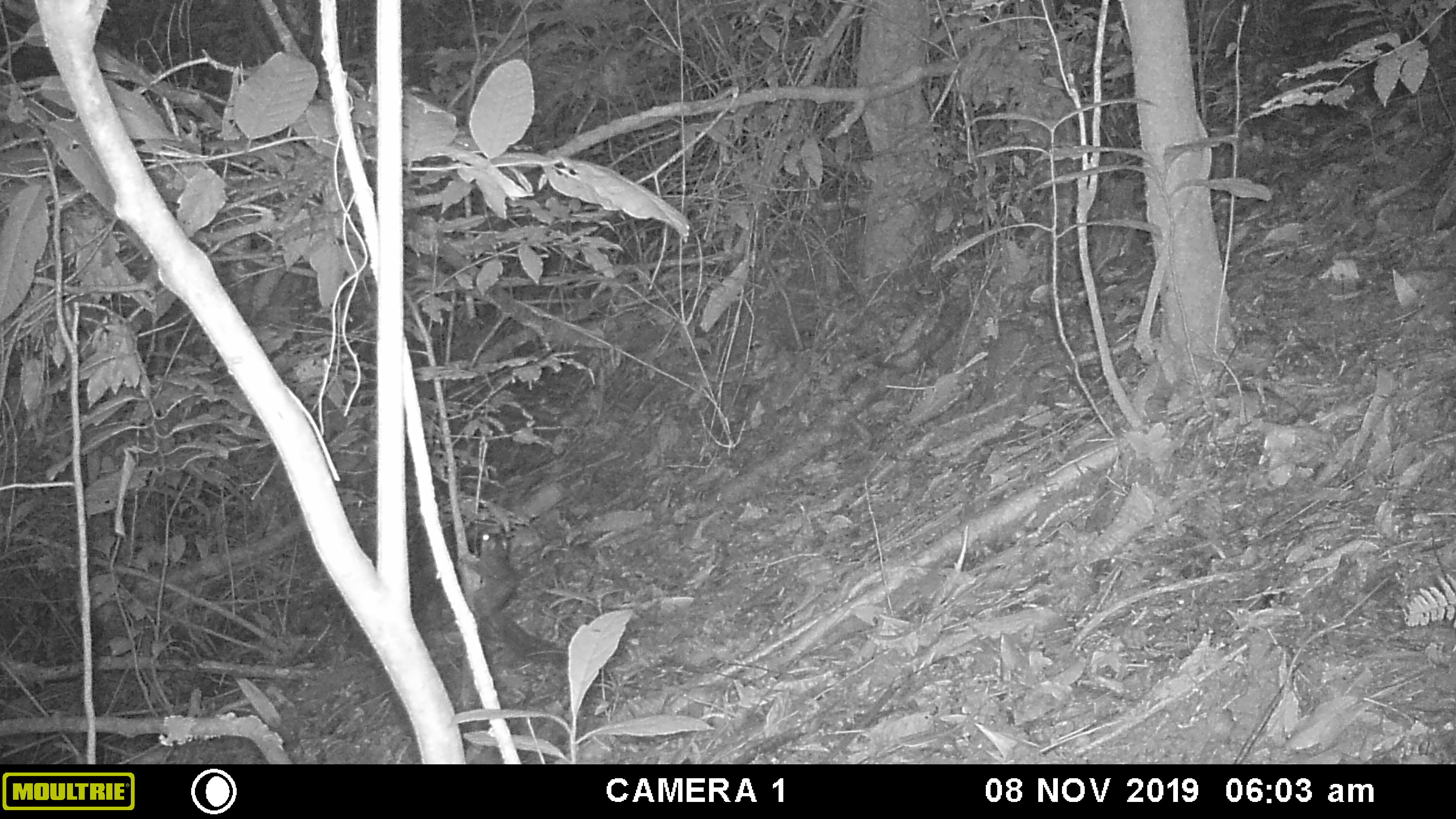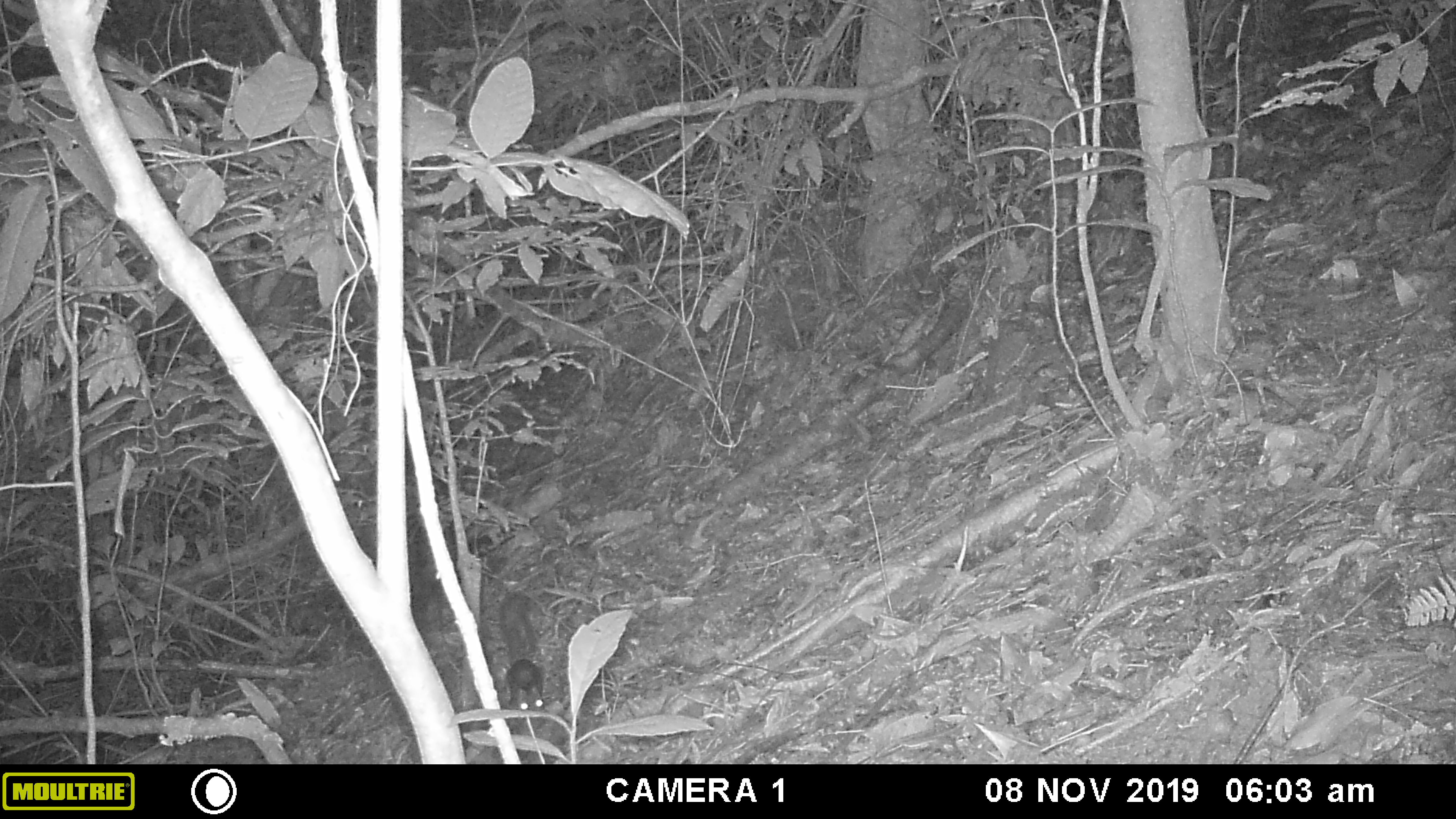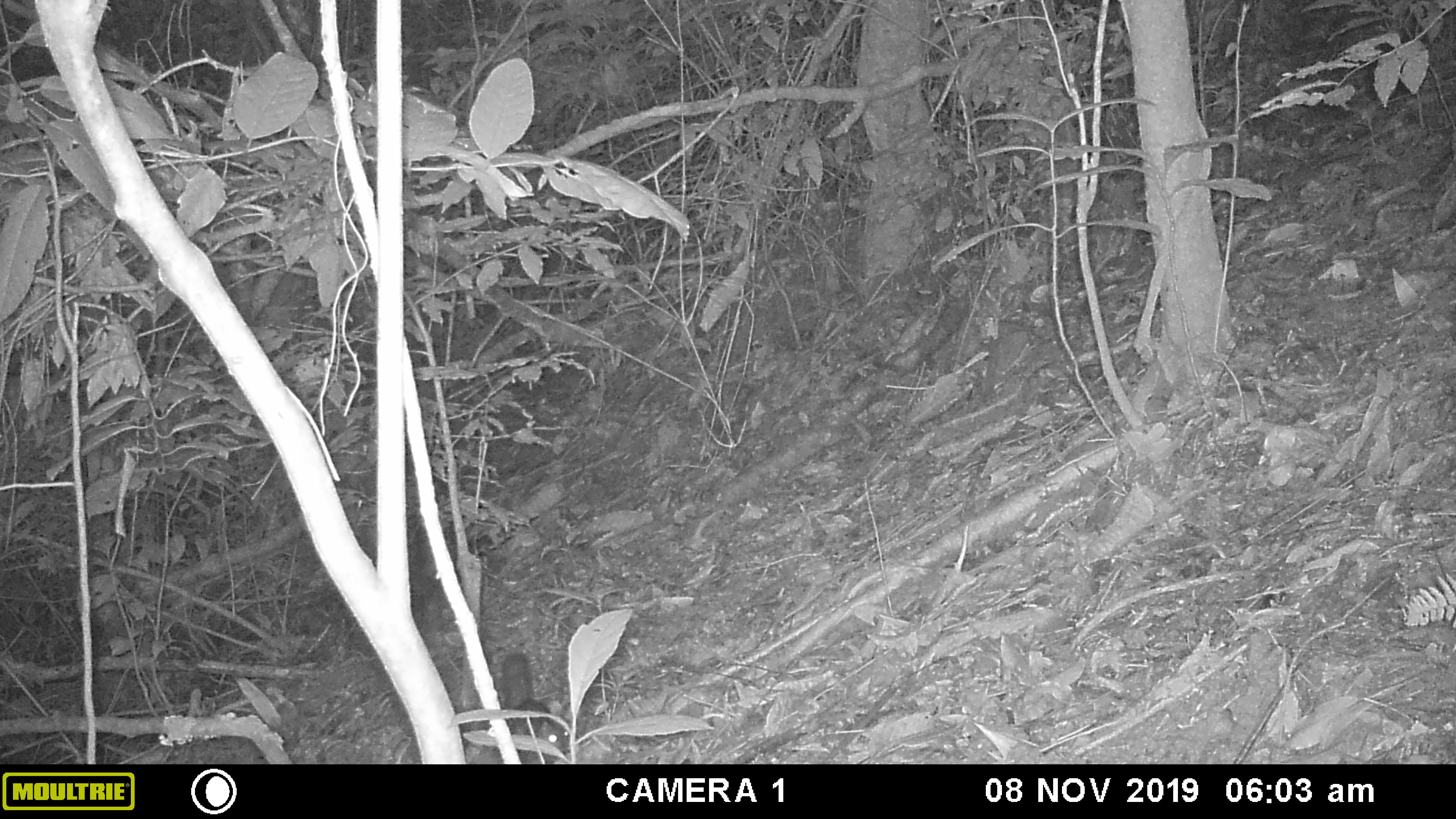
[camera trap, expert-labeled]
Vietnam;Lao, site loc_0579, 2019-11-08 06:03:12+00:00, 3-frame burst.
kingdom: Animalia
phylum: Chordata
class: Mammalia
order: Rodentia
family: Sciuridae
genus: Dremomys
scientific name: Dremomys rufigenis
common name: red-cheeked squirrel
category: red cheeked squirrel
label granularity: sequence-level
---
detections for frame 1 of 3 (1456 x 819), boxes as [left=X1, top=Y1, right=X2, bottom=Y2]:
red cheeked squirrel: [left=460, top=532, right=569, bottom=669]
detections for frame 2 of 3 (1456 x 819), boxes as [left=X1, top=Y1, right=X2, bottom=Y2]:
red cheeked squirrel: [left=499, top=589, right=545, bottom=731]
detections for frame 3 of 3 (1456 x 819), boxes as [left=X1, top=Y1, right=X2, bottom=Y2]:
red cheeked squirrel: [left=499, top=653, right=570, bottom=763]